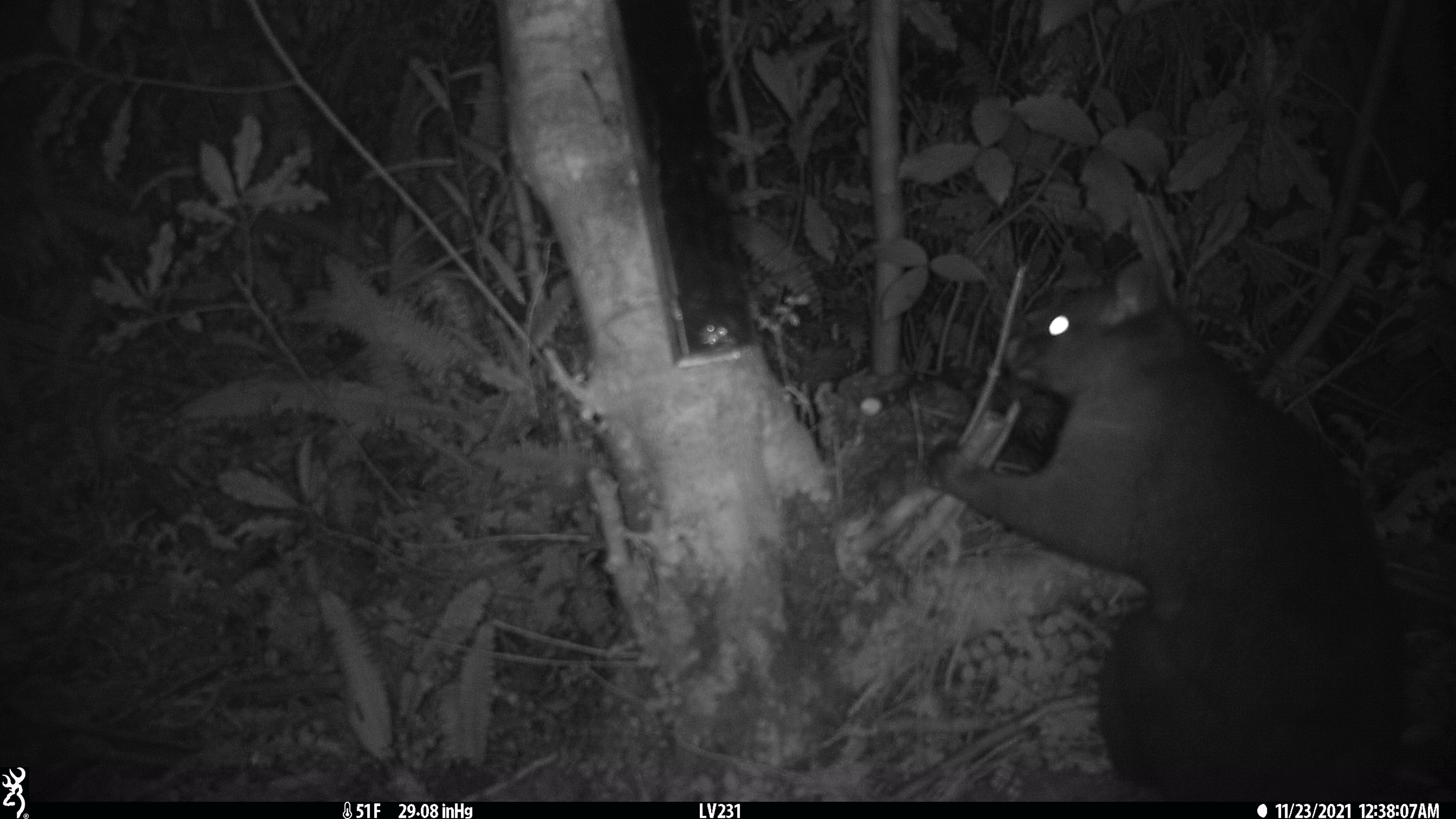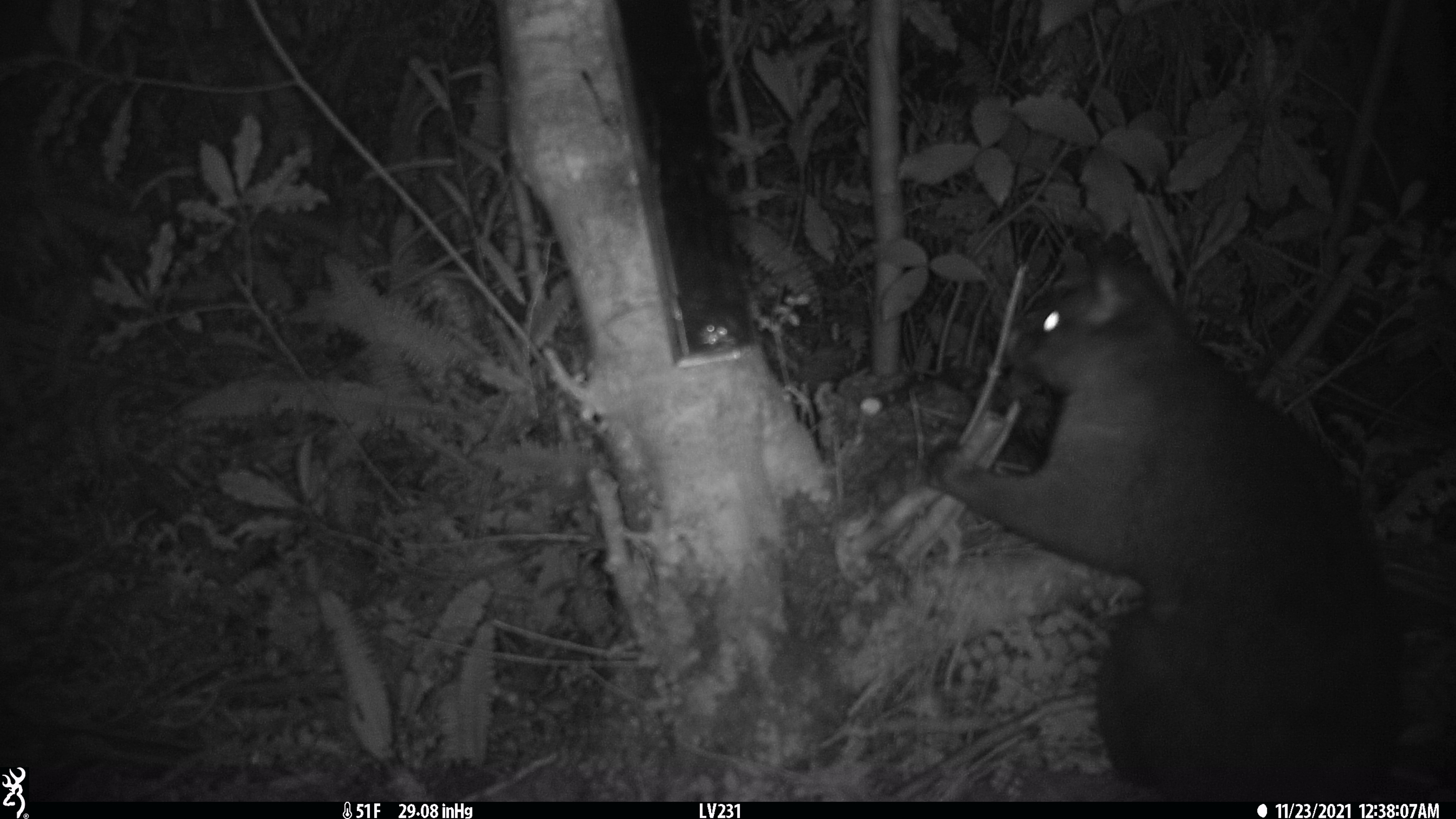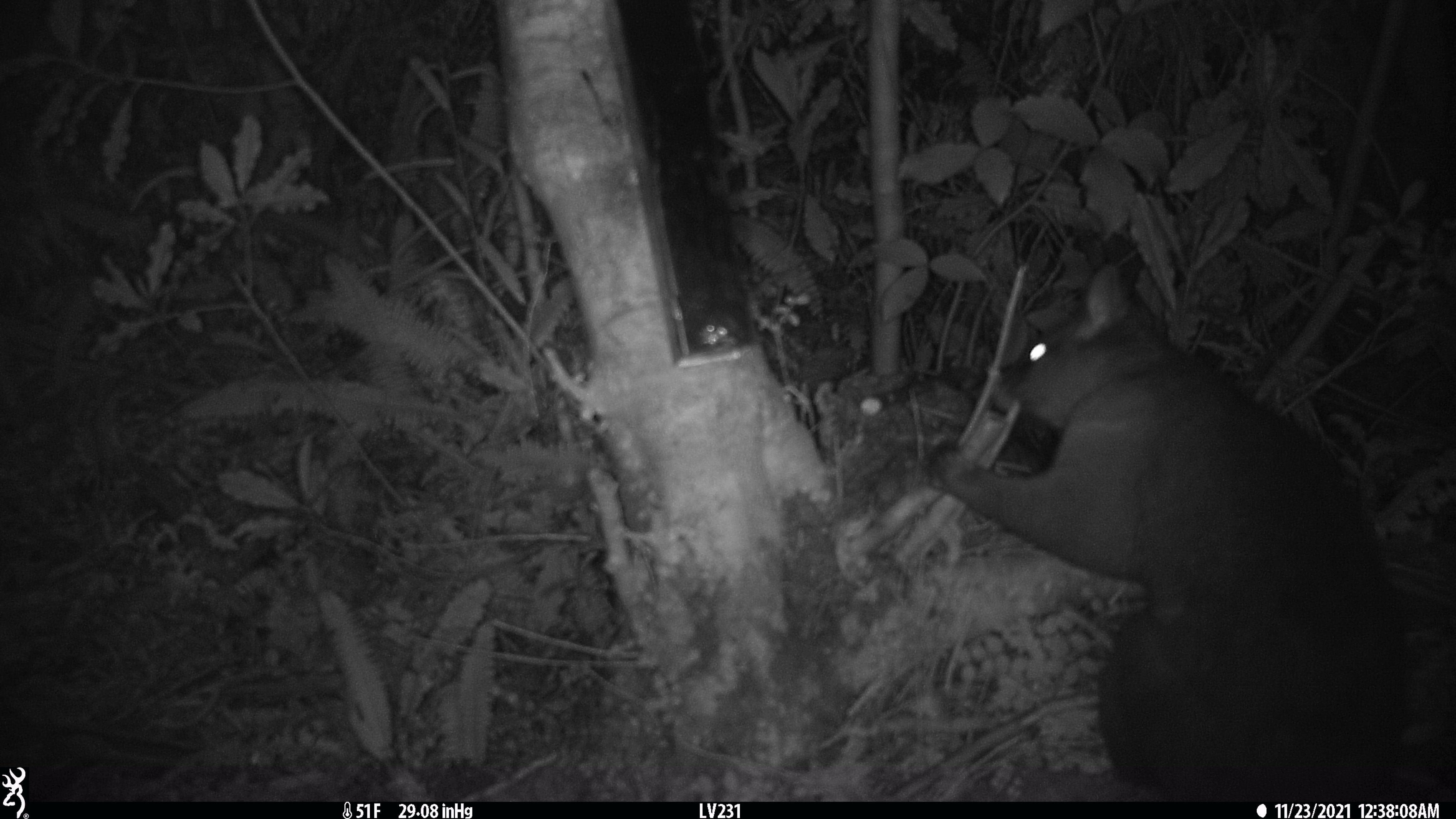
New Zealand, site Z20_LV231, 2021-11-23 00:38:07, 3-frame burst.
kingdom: Animalia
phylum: Chordata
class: Mammalia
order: Diprotodontia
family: Phalangeridae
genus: Trichosurus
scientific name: Trichosurus vulpecula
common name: common brushtail possum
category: possum